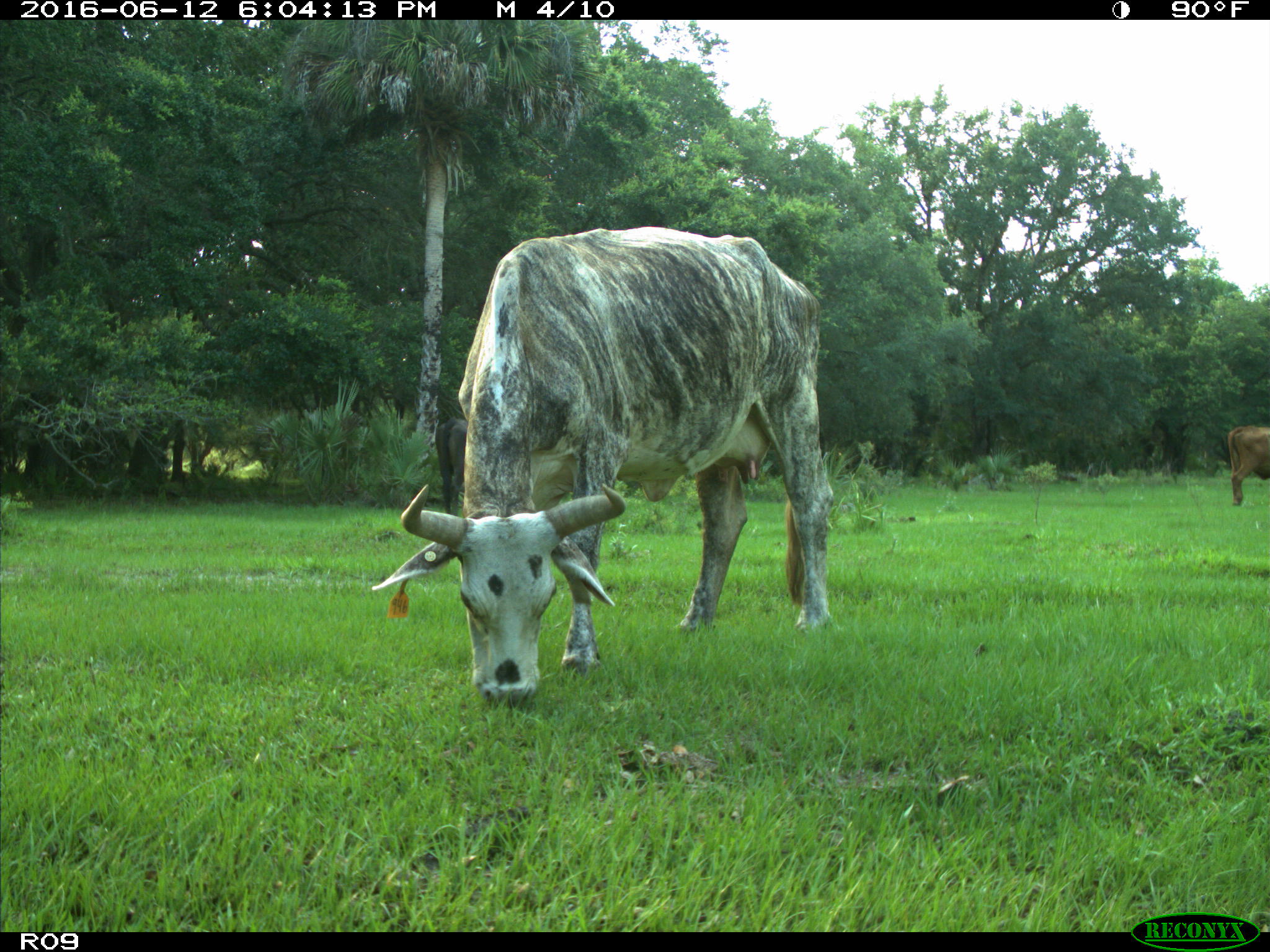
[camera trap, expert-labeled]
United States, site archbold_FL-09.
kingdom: Animalia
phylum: Chordata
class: Mammalia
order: Artiodactyla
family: Bovidae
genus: Bos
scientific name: Bos taurus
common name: domestic cow